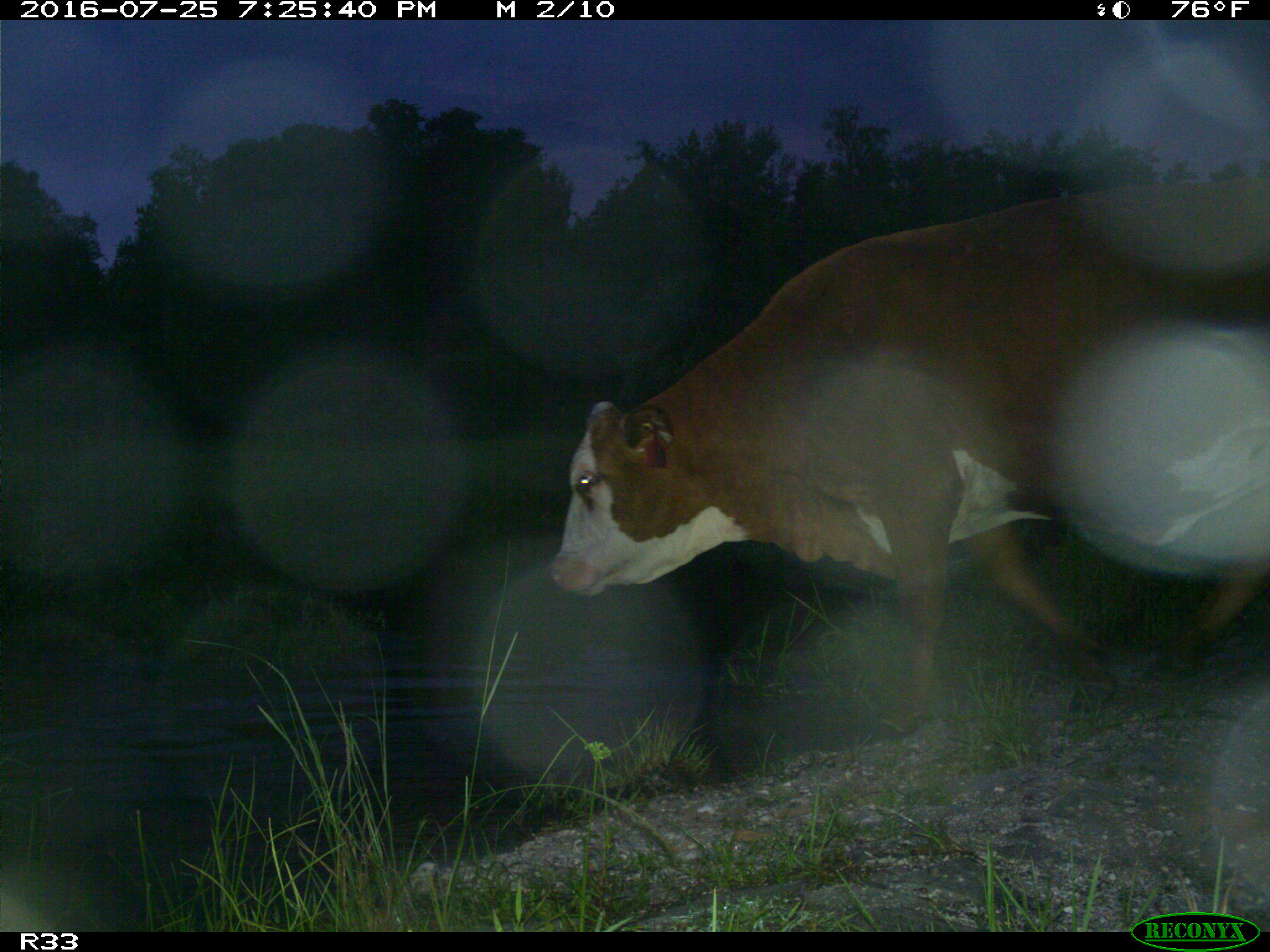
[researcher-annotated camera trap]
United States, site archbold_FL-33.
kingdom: Animalia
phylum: Chordata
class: Mammalia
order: Artiodactyla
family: Bovidae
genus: Bos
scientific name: Bos taurus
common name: domestic cow